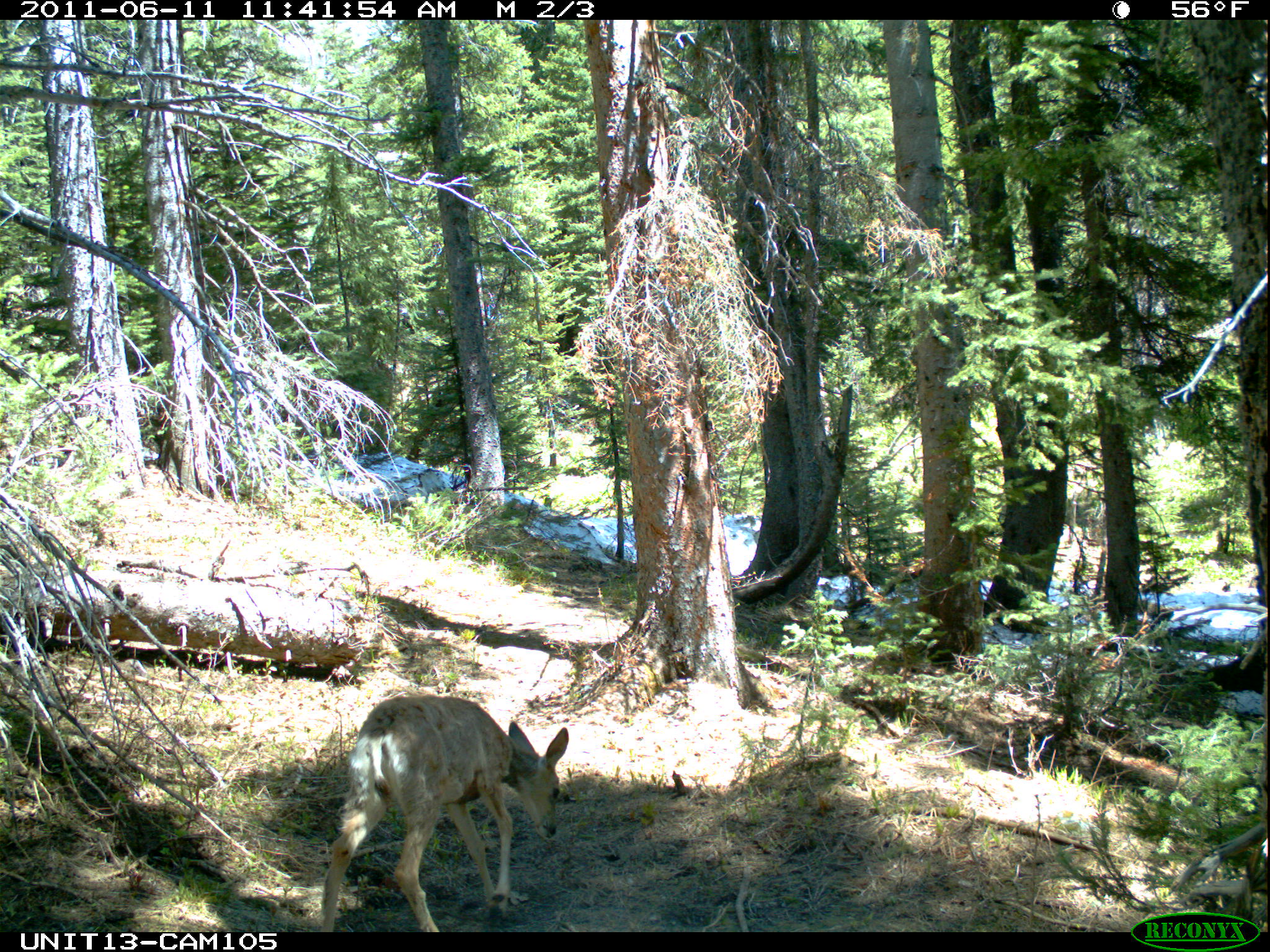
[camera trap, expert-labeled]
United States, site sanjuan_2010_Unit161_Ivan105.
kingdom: Animalia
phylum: Chordata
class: Mammalia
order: Artiodactyla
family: Cervidae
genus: Odocoileus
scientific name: Odocoileus hemionus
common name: mule deer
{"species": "Odocoileus hemionus (mule deer)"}